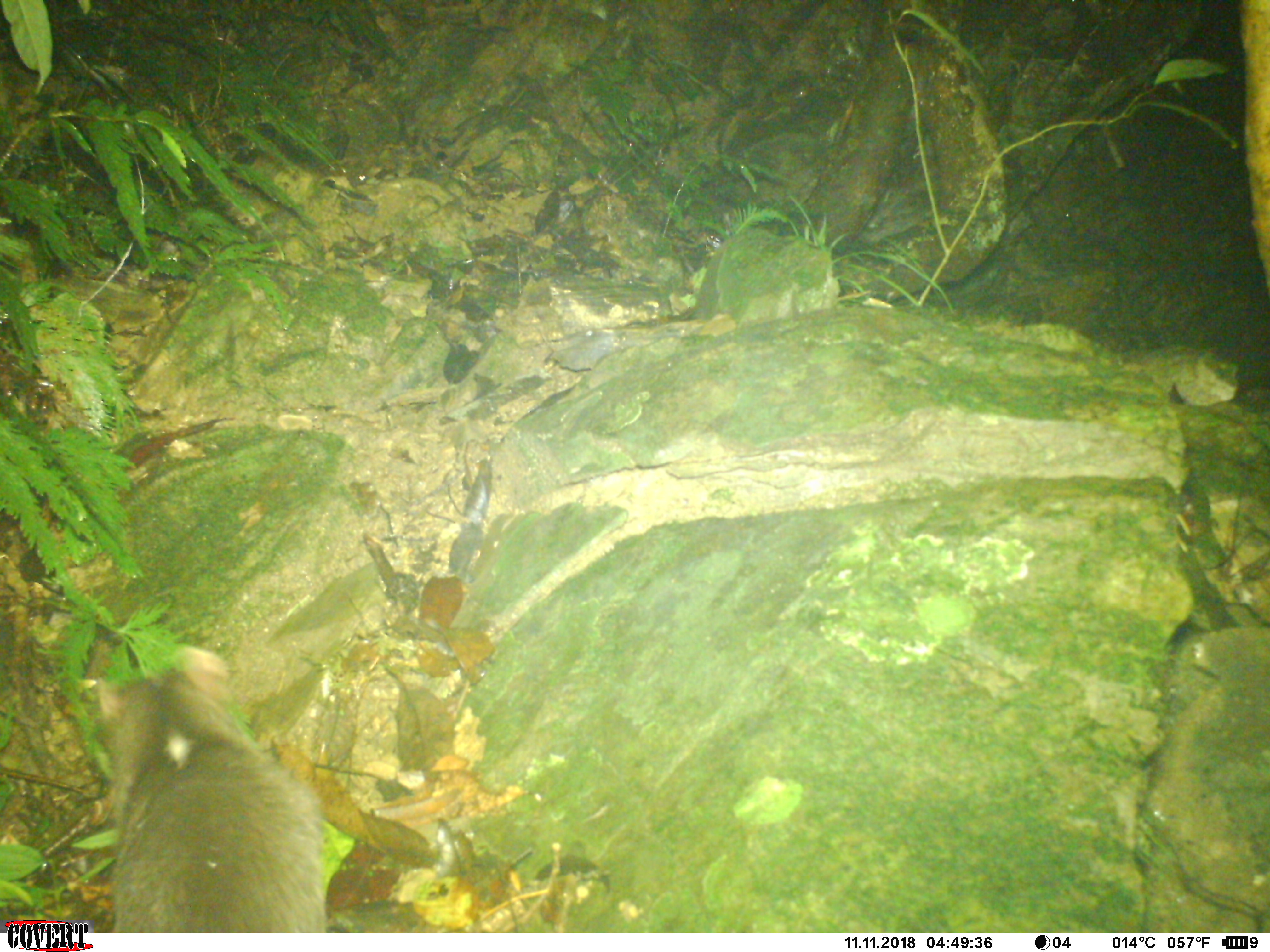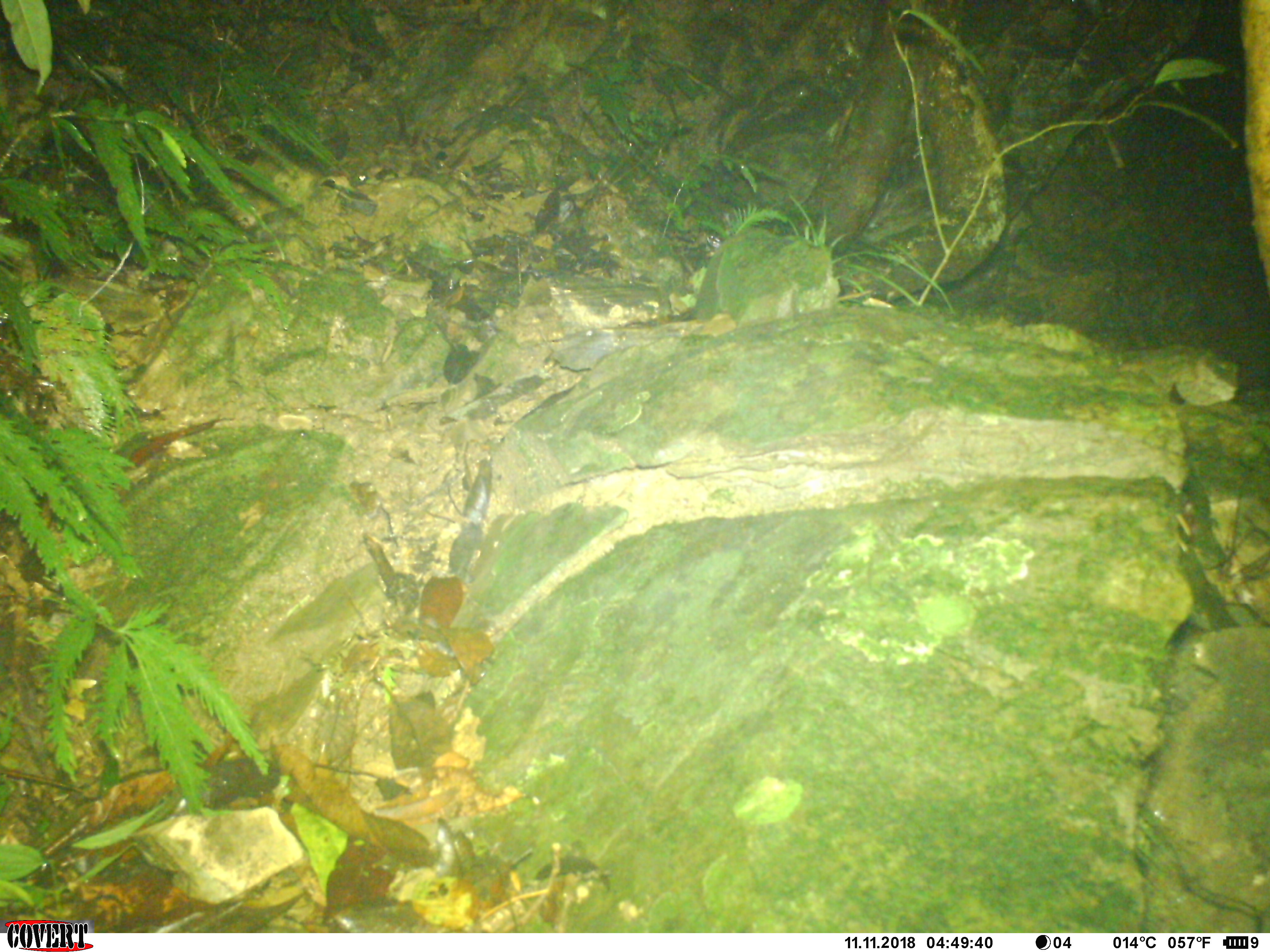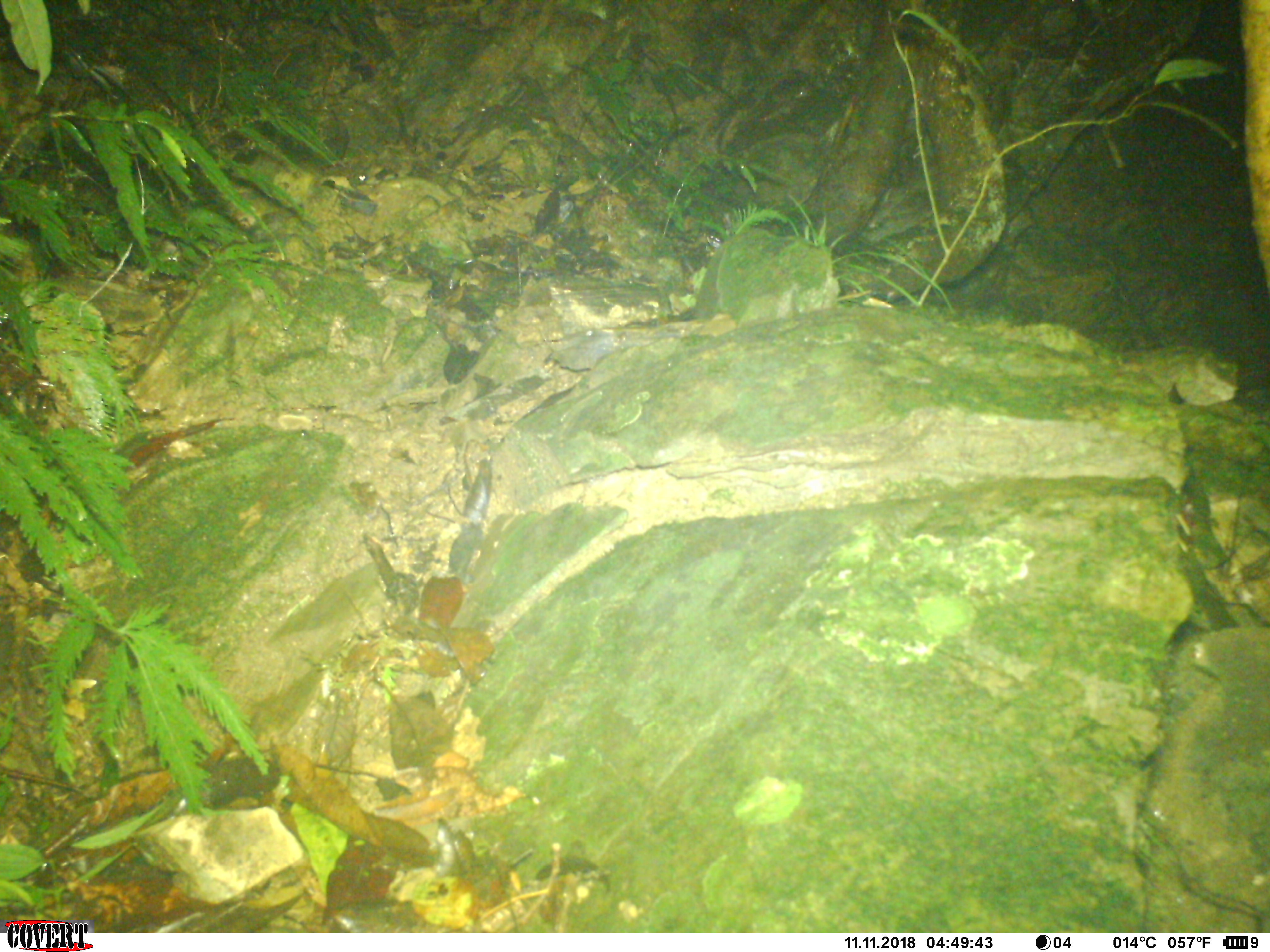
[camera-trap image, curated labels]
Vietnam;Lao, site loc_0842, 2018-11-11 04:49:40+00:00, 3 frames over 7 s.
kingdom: Animalia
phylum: Chordata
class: Mammalia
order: Carnivora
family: Mustelidae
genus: Melogale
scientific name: Melogale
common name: ferret badger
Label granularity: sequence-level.